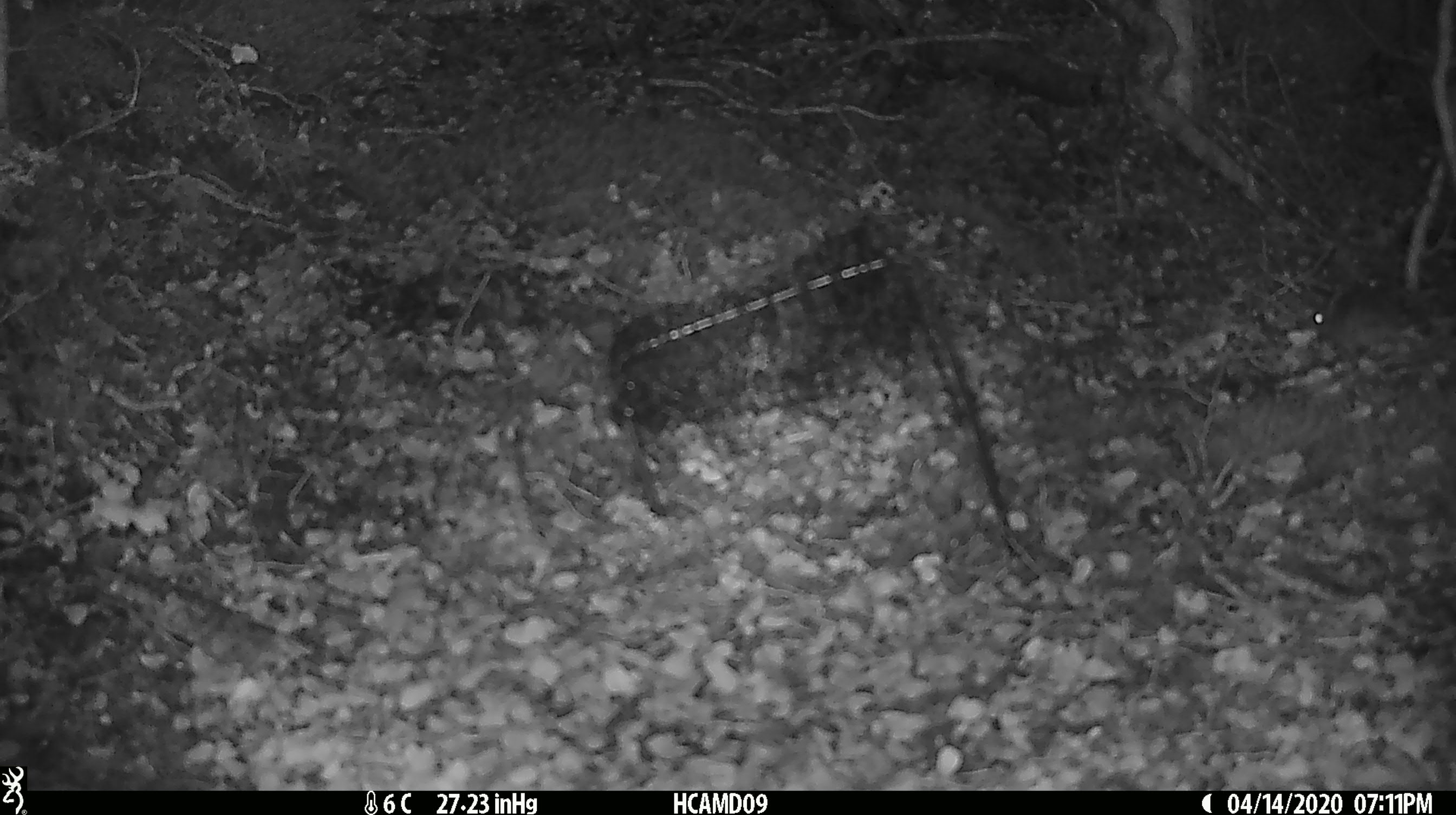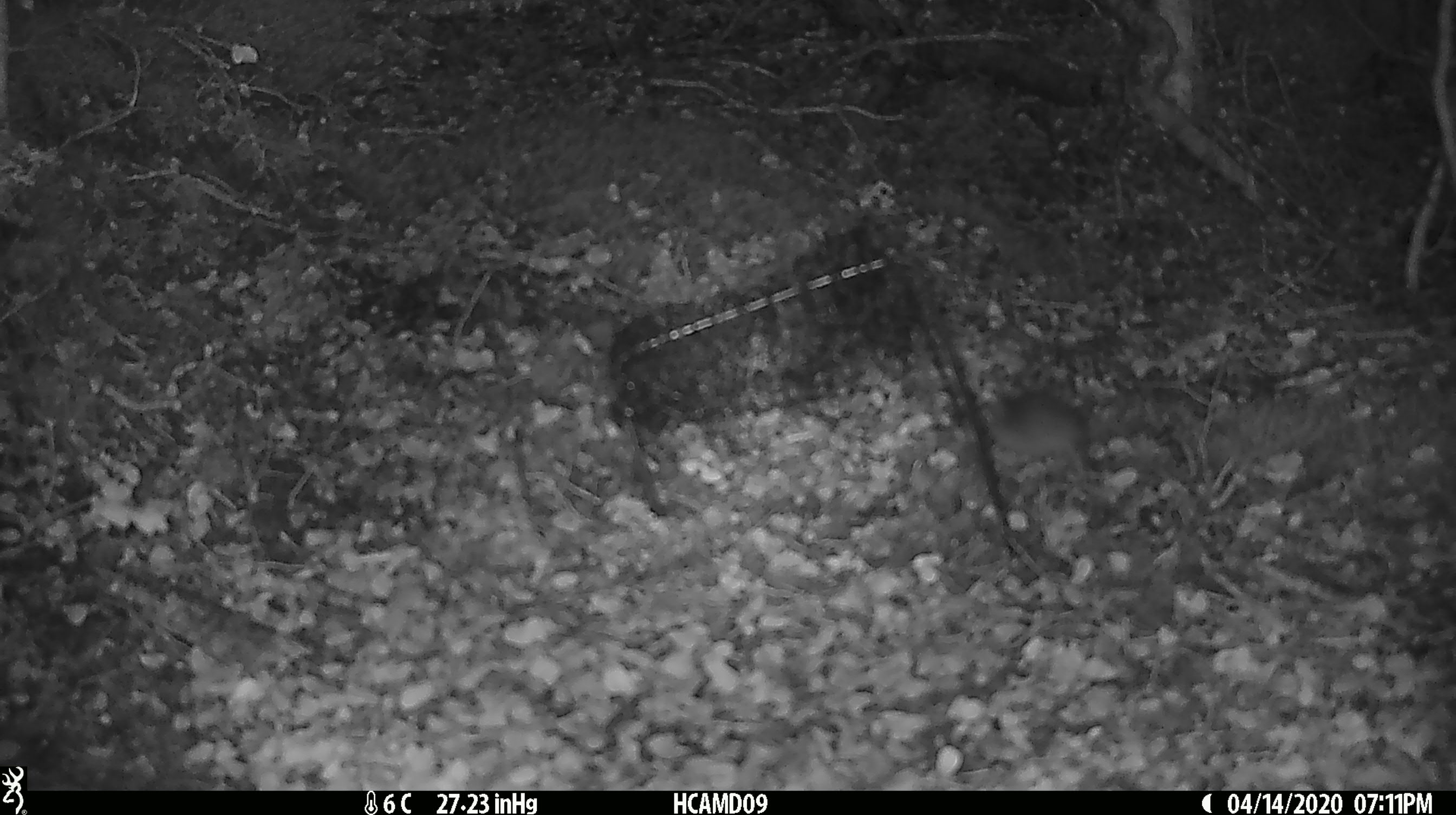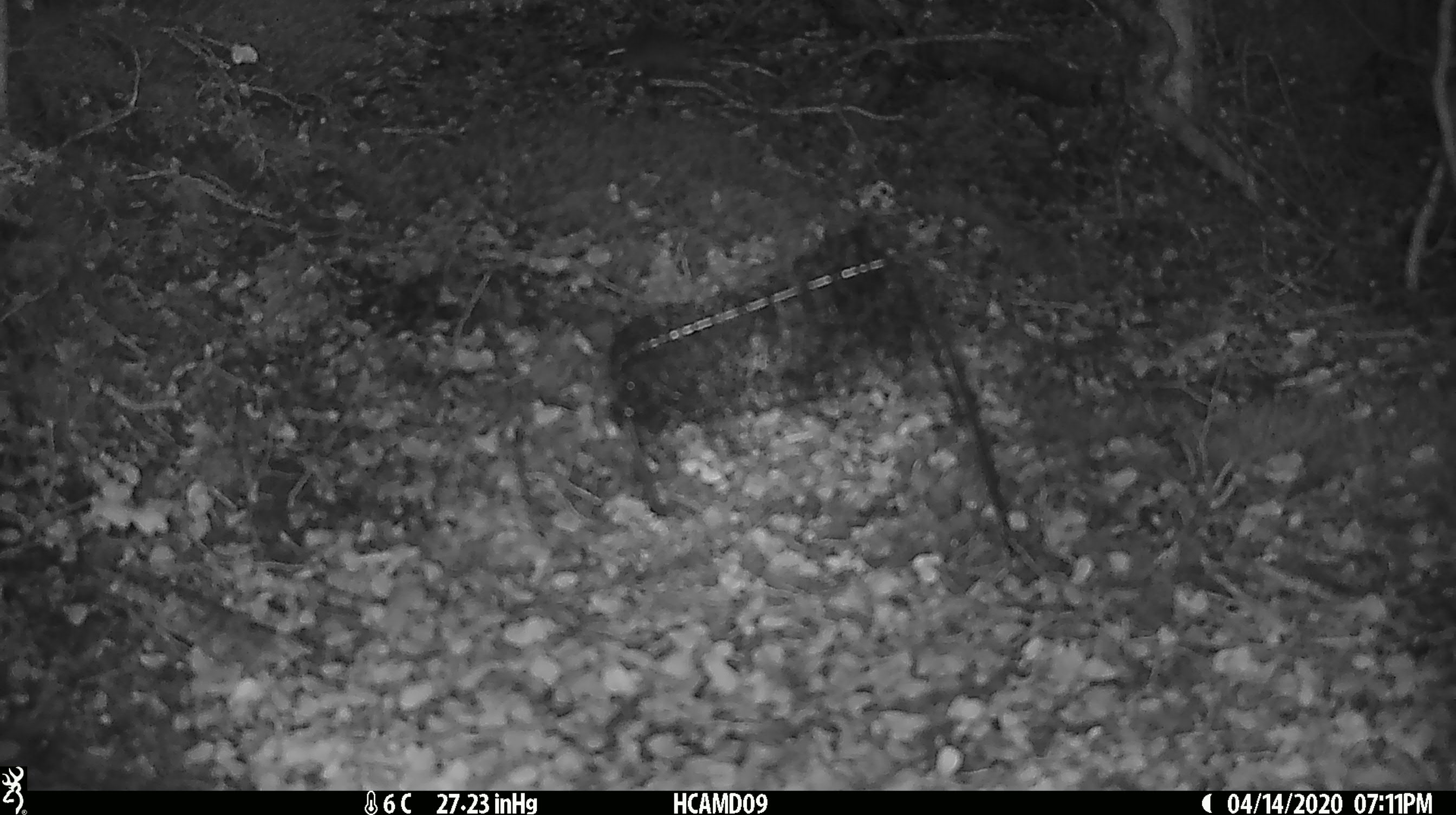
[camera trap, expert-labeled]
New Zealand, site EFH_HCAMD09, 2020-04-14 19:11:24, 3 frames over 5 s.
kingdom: Animalia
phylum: Chordata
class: Mammalia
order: Rodentia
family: Muridae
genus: Mus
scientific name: Mus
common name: mouse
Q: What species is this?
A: Mouse (Mus).